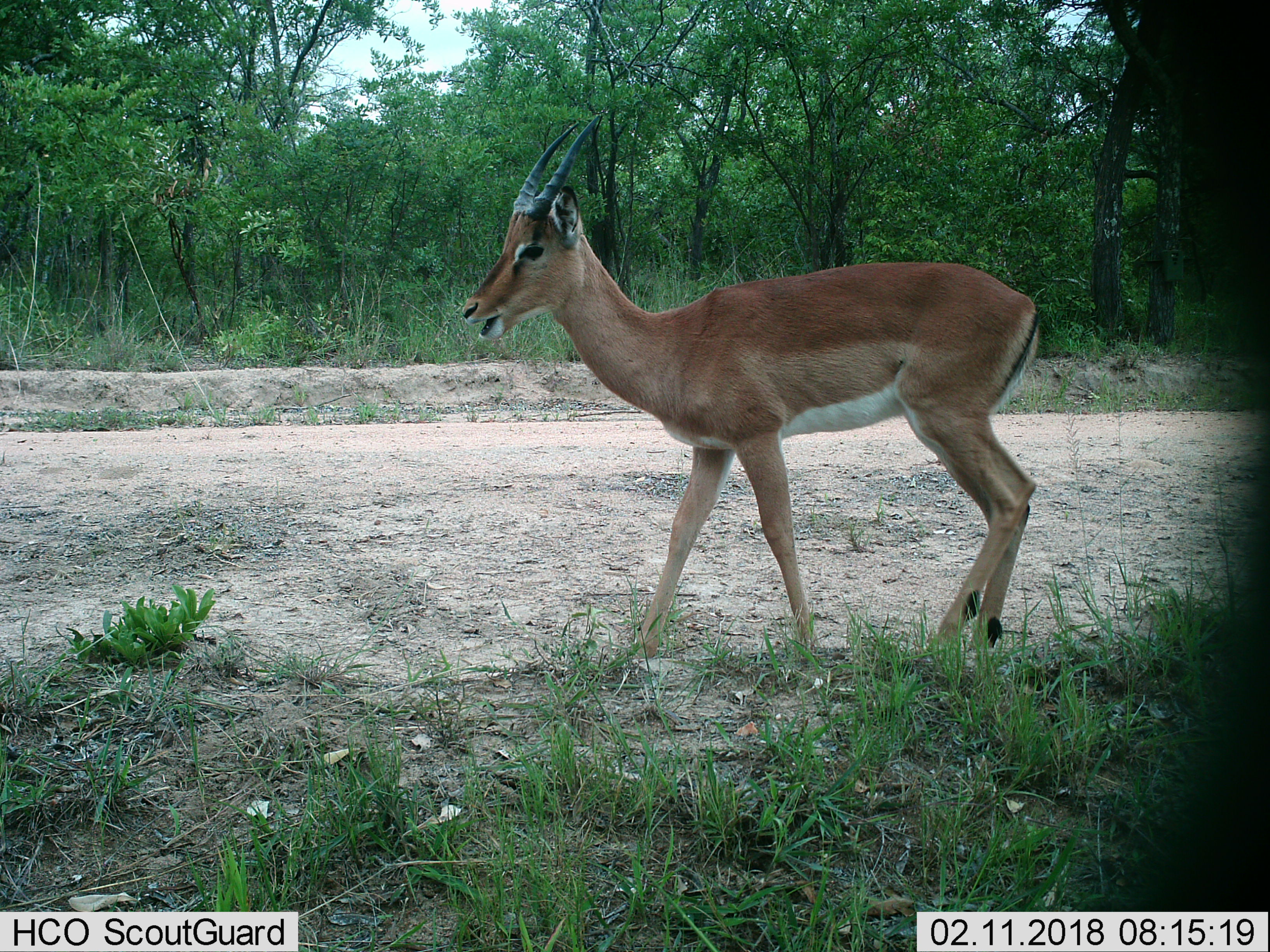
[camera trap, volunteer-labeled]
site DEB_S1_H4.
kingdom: Animalia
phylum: Chordata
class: Mammalia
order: Artiodactyla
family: Bovidae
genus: Aepyceros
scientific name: Aepyceros melampus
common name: impala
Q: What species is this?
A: Impala (Aepyceros melampus).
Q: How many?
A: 1.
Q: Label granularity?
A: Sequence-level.